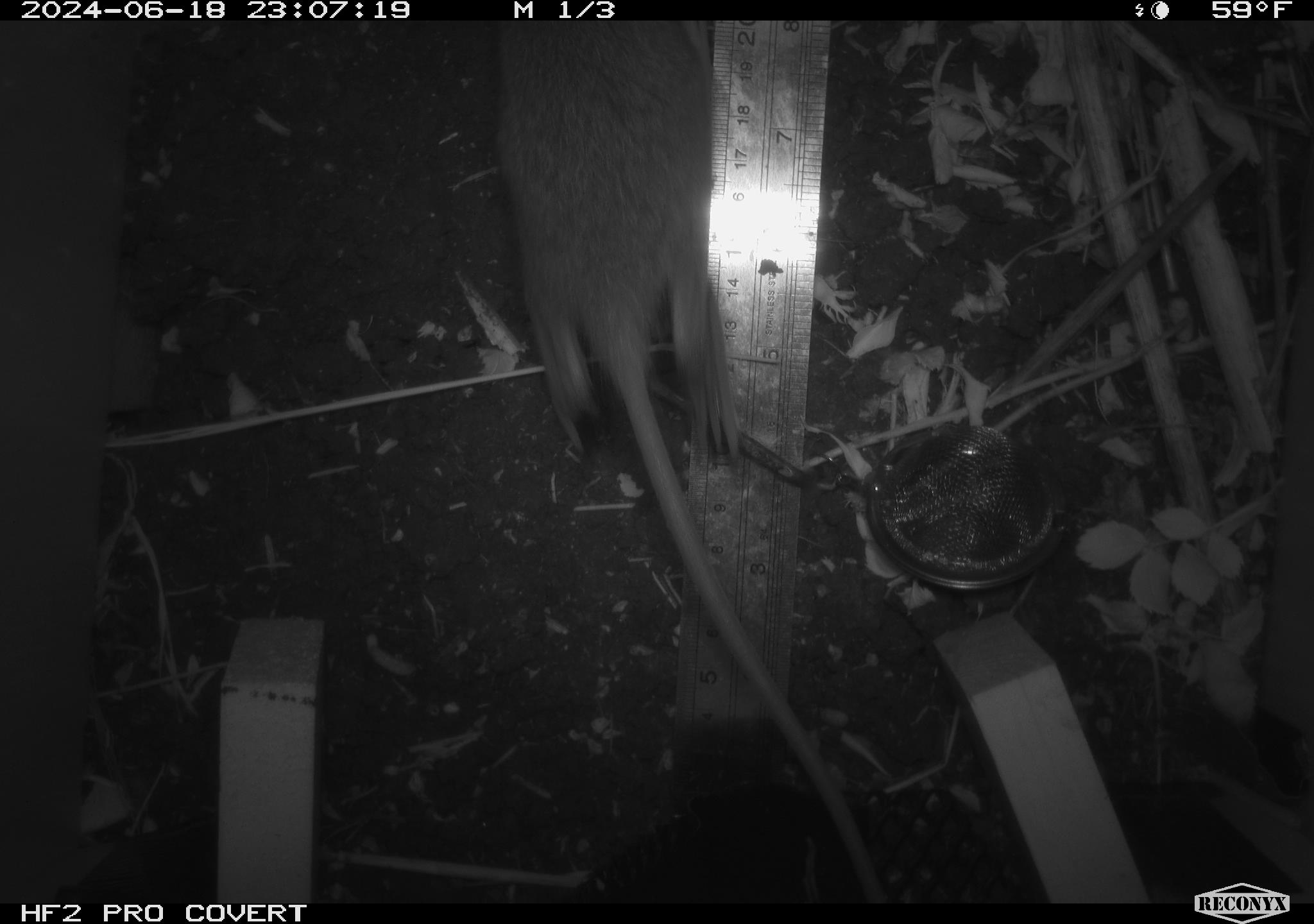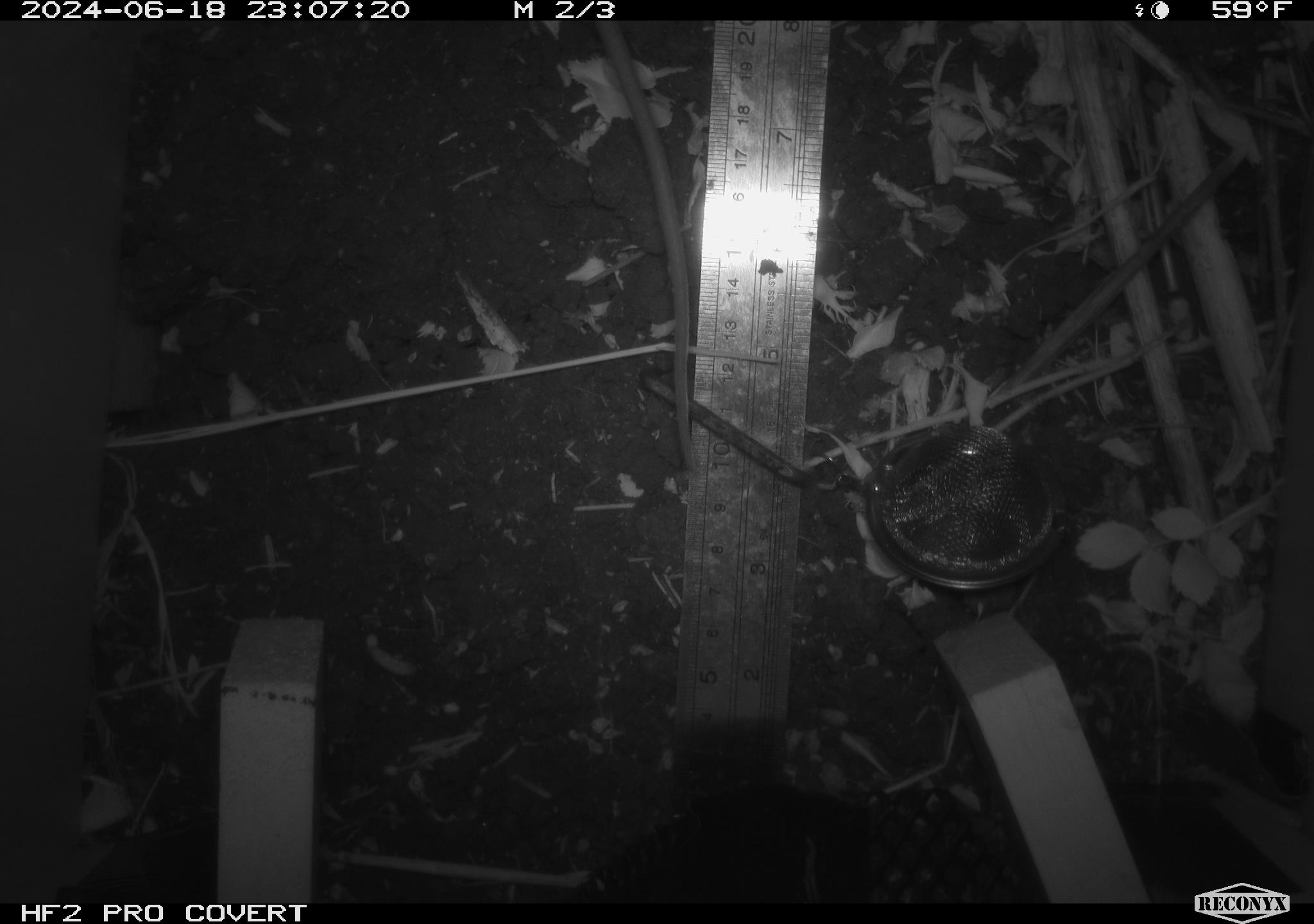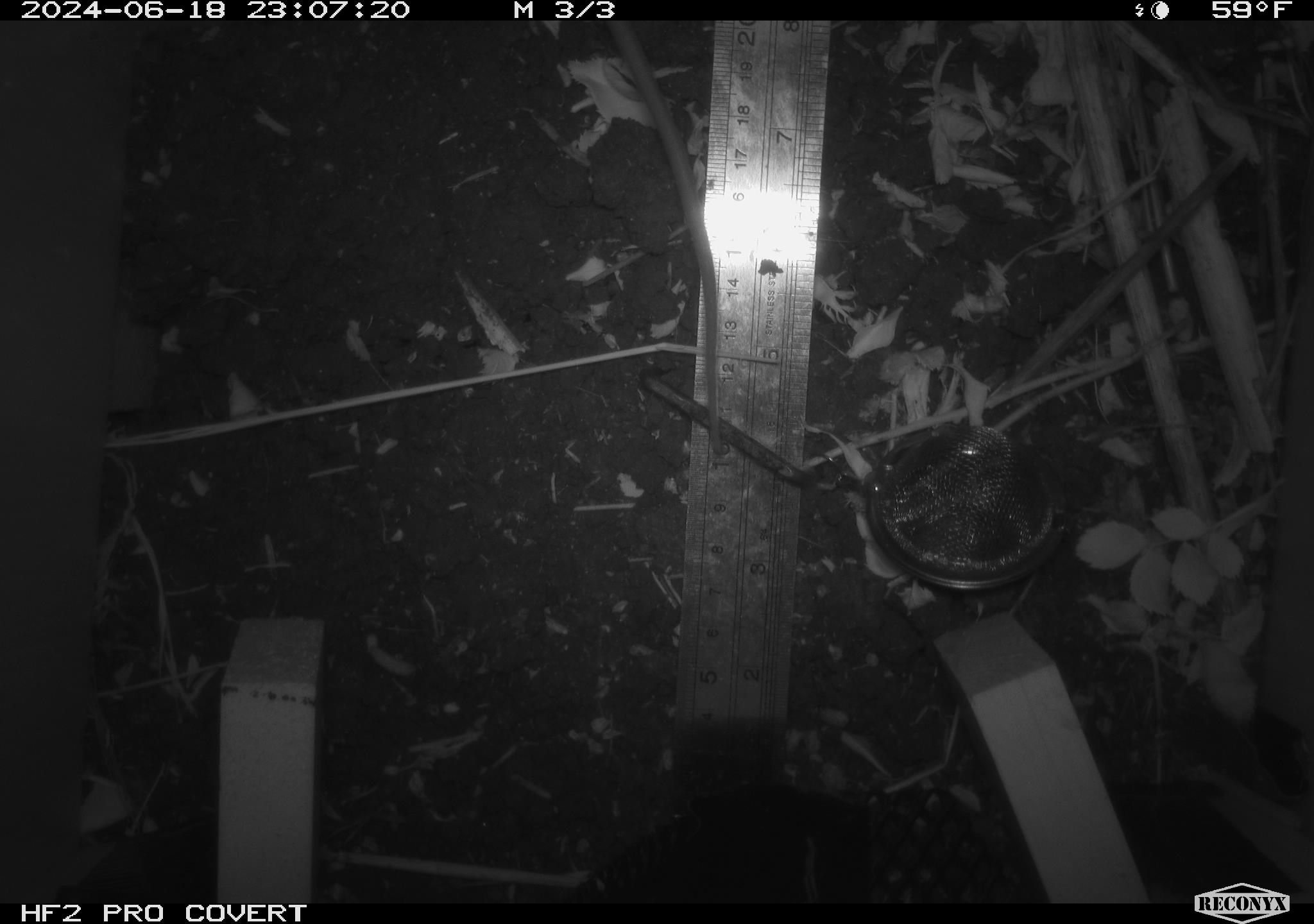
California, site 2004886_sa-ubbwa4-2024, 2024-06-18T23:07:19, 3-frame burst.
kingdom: Animalia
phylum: Chordata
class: Mammalia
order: Rodentia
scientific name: Rodentia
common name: woodrat or rat or mouse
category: woodrat or rat or mouse species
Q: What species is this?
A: Woodrat or rat or mouse species (woodrat or rat or mouse) (Rodentia).